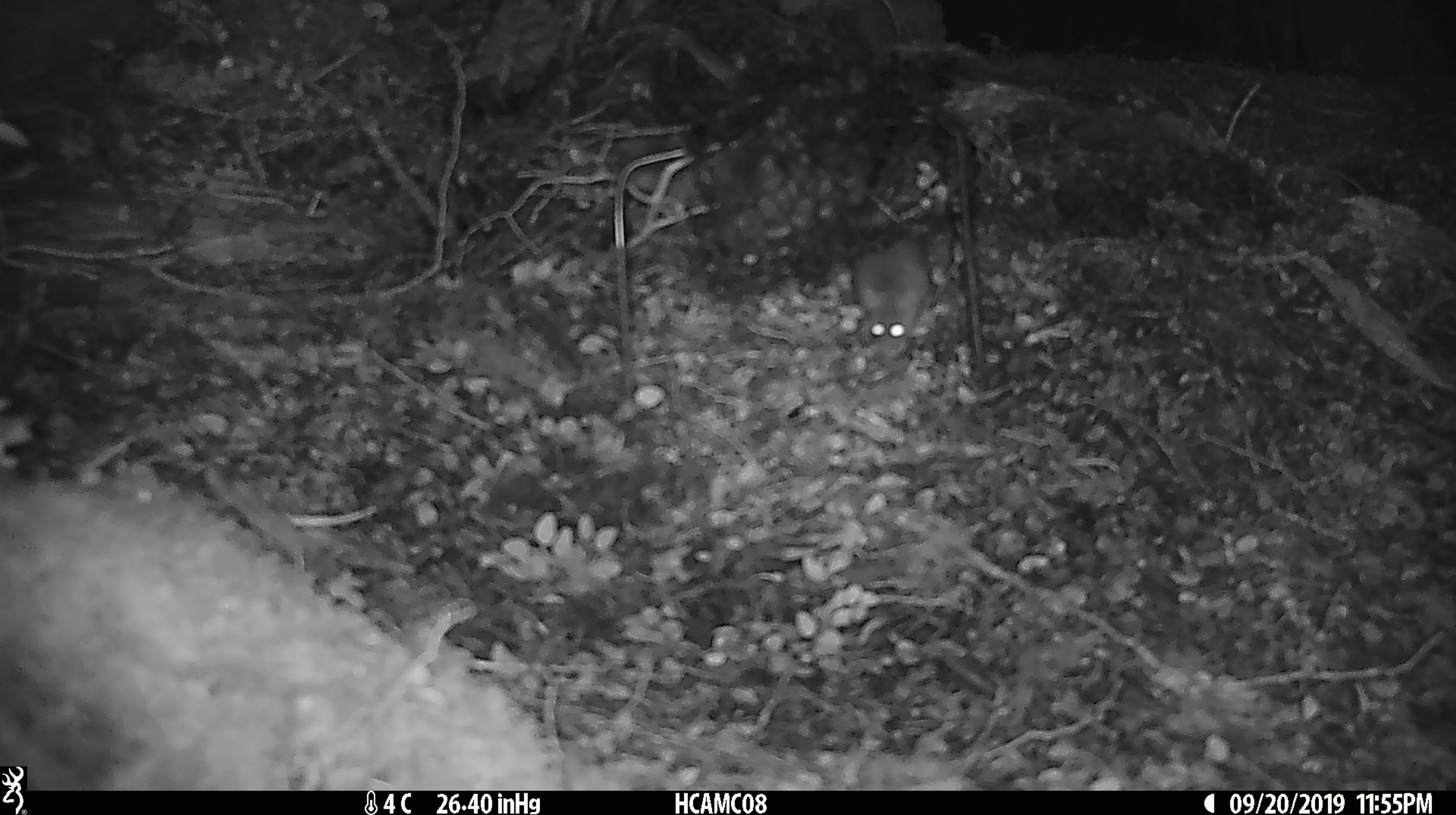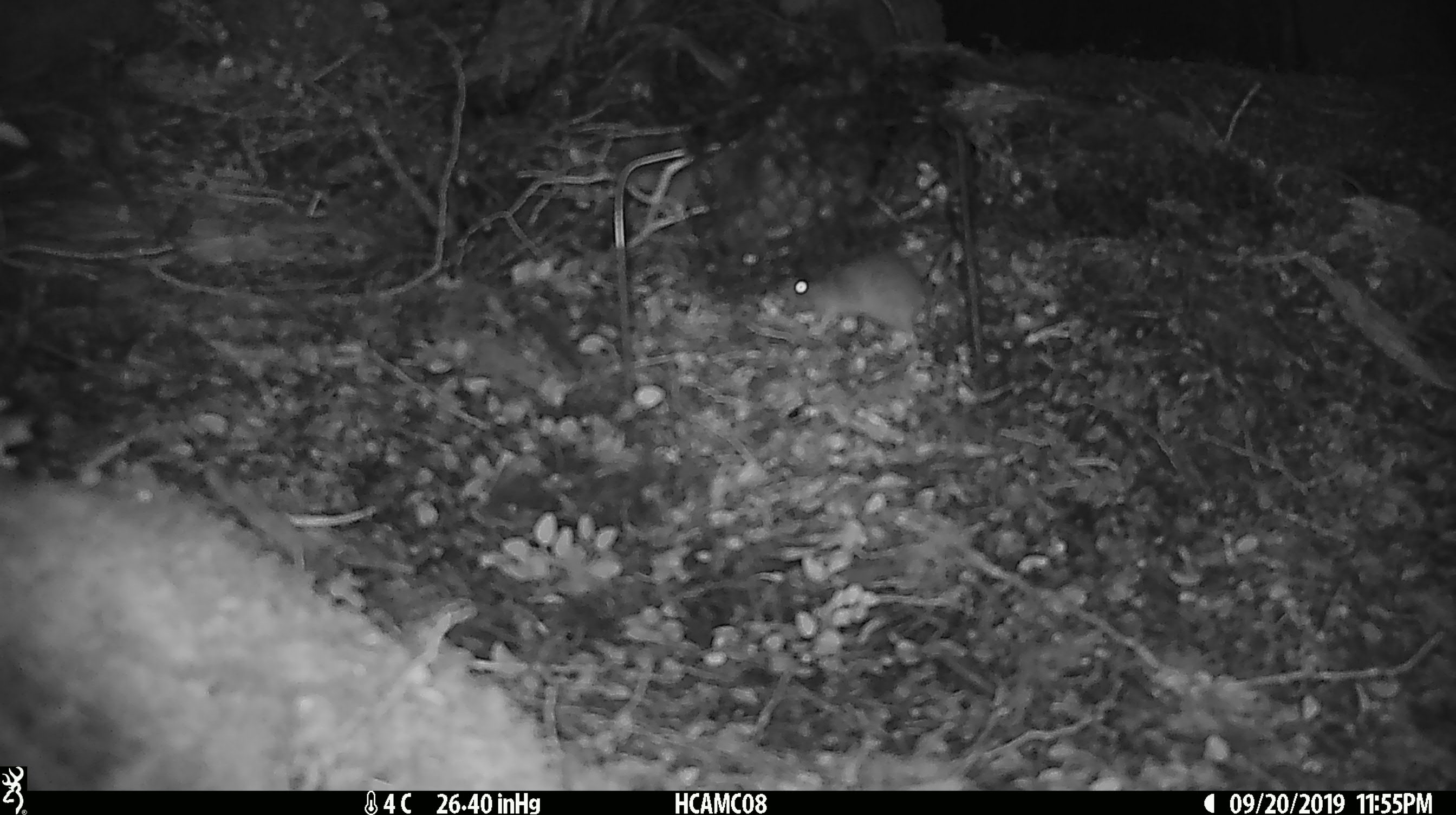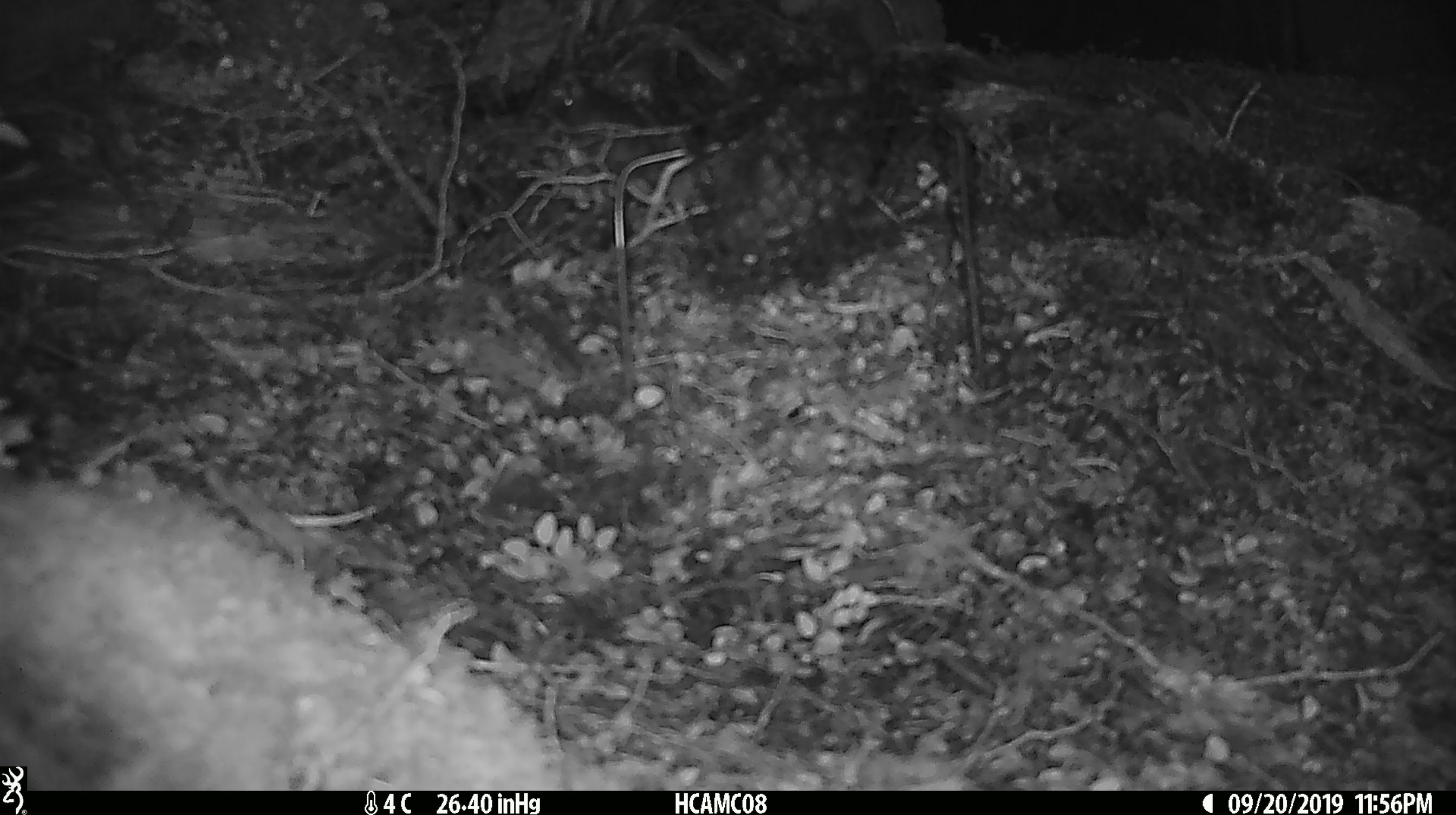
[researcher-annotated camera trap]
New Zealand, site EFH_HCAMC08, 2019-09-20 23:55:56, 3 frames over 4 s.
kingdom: Animalia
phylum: Chordata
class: Mammalia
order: Rodentia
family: Muridae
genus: Mus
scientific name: Mus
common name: mouse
Mouse (Mus).